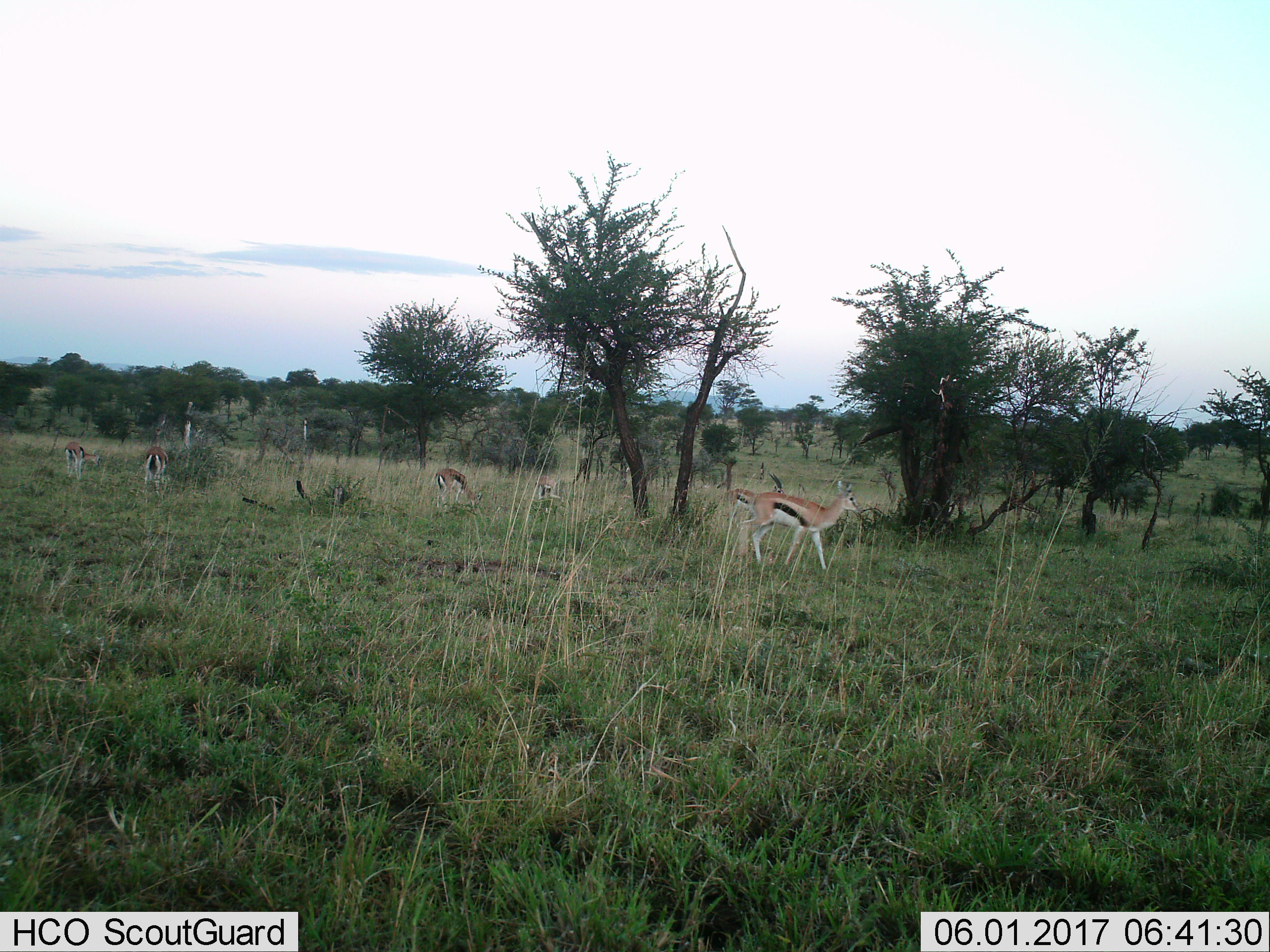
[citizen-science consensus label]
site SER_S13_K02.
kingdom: Animalia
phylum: Chordata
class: Mammalia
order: Artiodactyla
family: Bovidae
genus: Eudorcas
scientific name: Eudorcas thomsonii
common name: thomson's gazelle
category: gazellethomsons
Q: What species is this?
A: Gazellethomsons (thomson's gazelle) (Eudorcas thomsonii).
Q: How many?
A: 6.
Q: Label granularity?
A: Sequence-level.